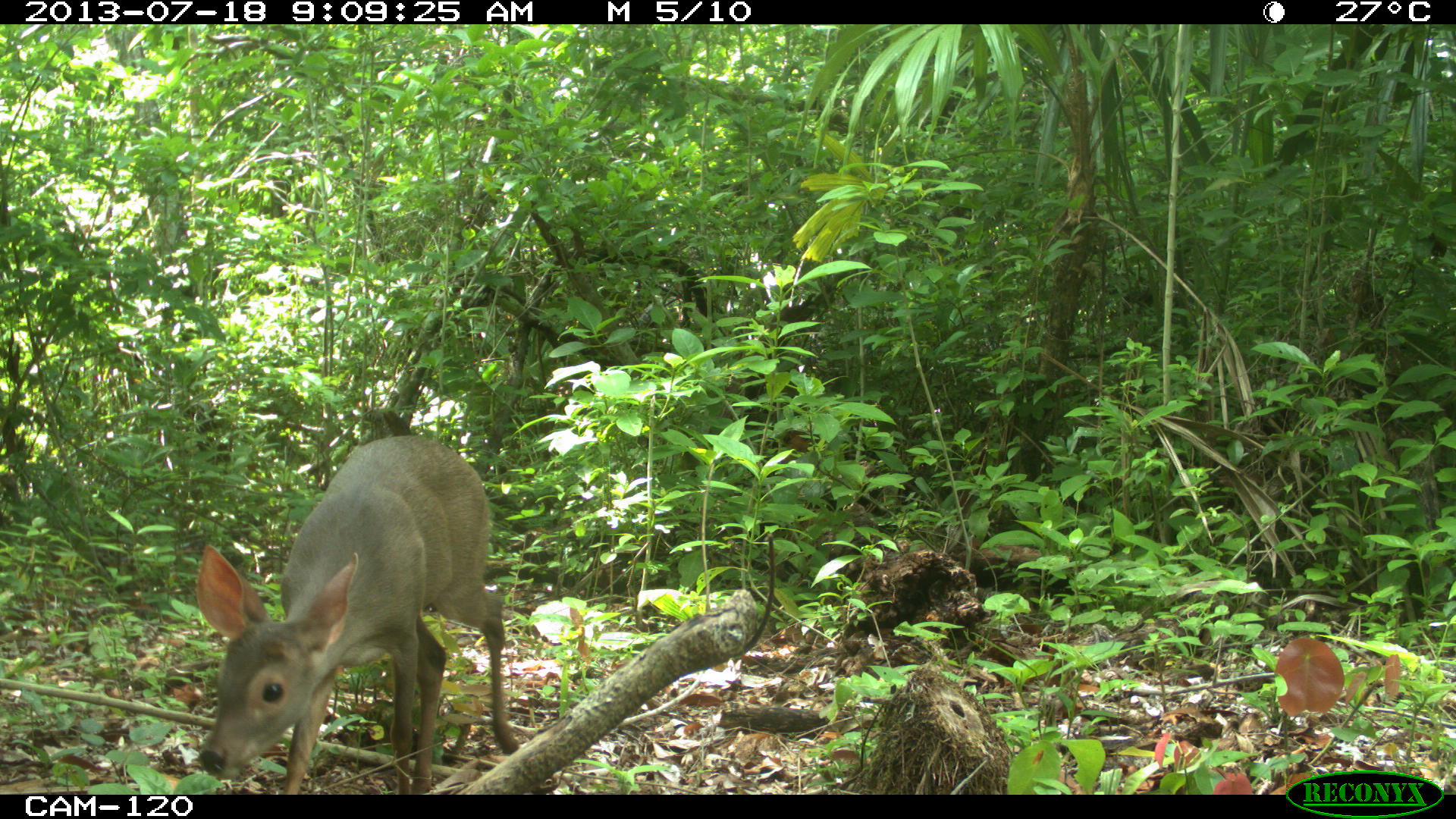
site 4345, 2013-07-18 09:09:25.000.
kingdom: Animalia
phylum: Chordata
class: Mammalia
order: Artiodactyla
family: Cervidae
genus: Odocoileus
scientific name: Odocoileus virginianus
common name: white-tailed deer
Odocoileus virginianus (white-tailed deer), count 1, sex female.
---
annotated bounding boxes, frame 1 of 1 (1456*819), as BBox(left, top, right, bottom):
odocoileus virginianus: BBox(194, 435, 518, 793)